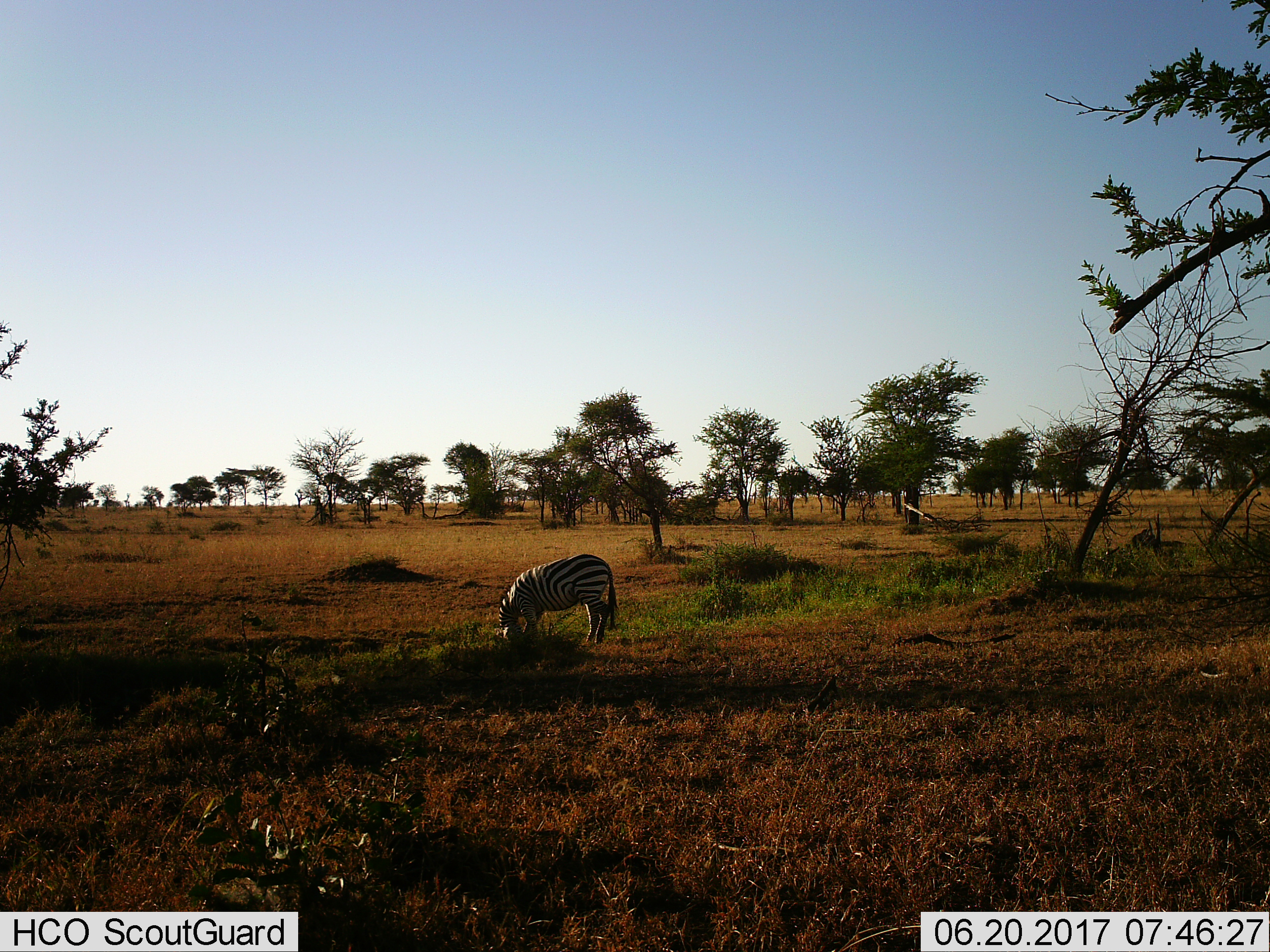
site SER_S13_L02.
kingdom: Animalia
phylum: Chordata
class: Mammalia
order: Perissodactyla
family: Equidae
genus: Equus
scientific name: Equus quagga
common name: plains zebra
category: zebraplains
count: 1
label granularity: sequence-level